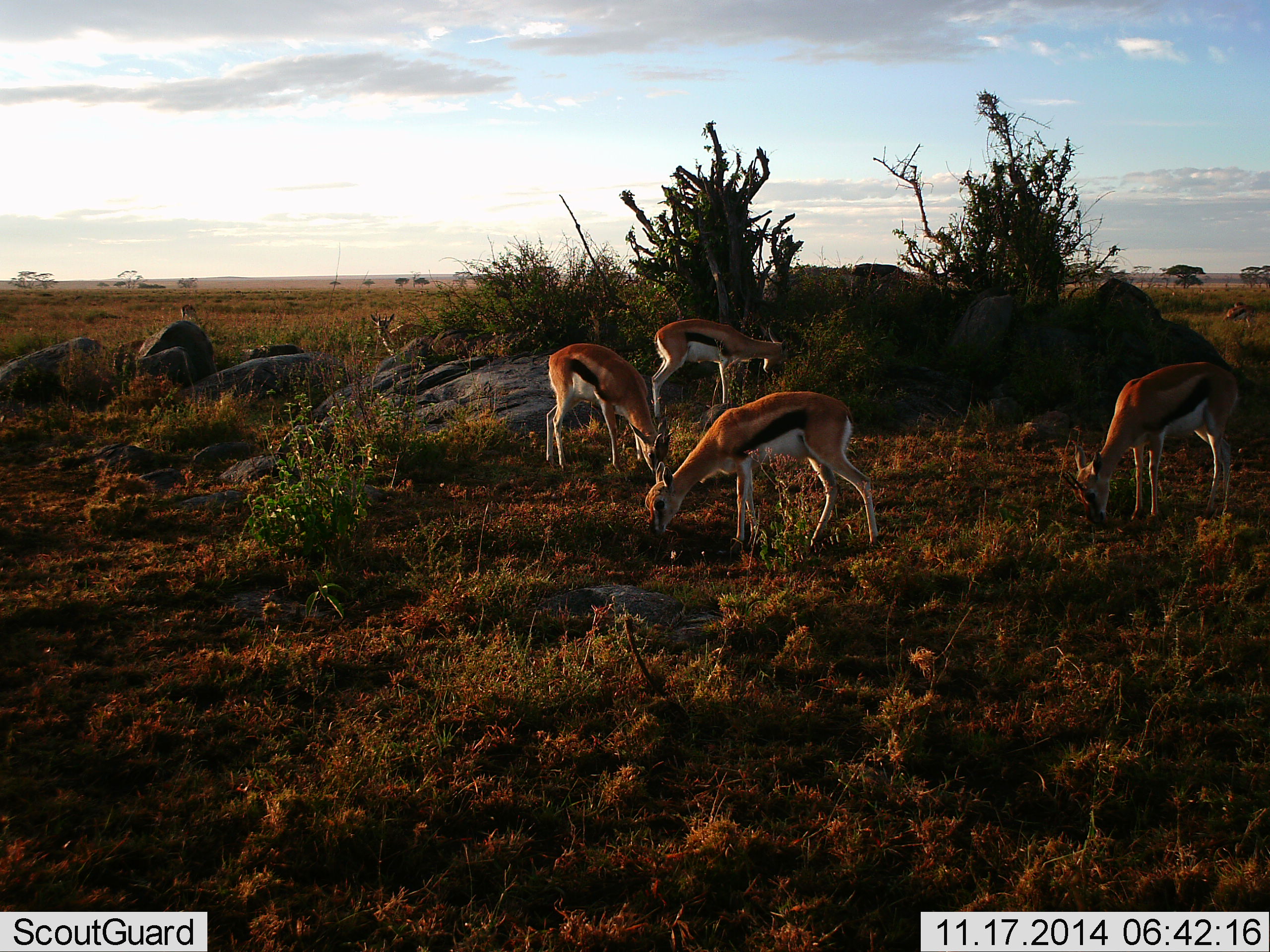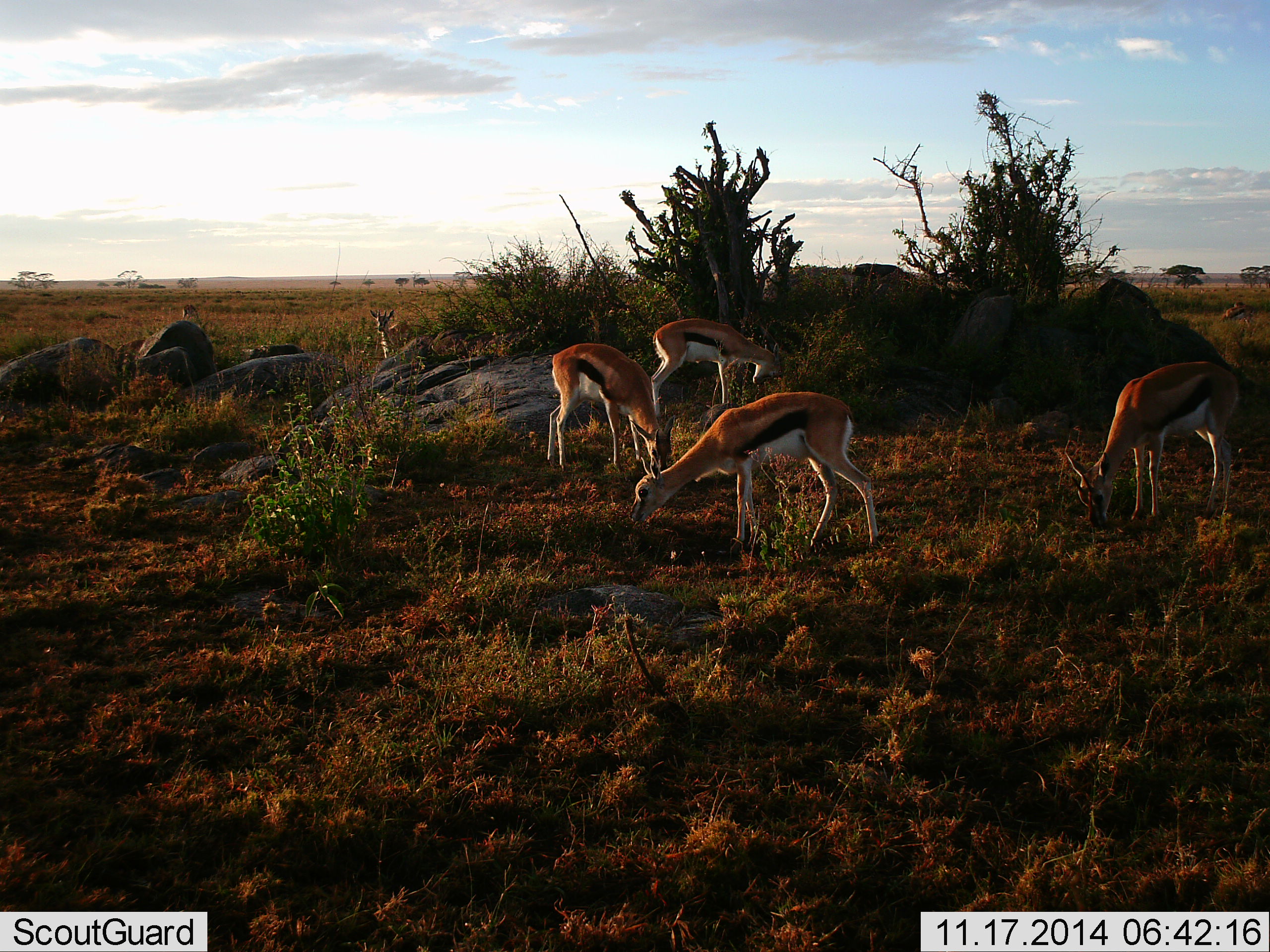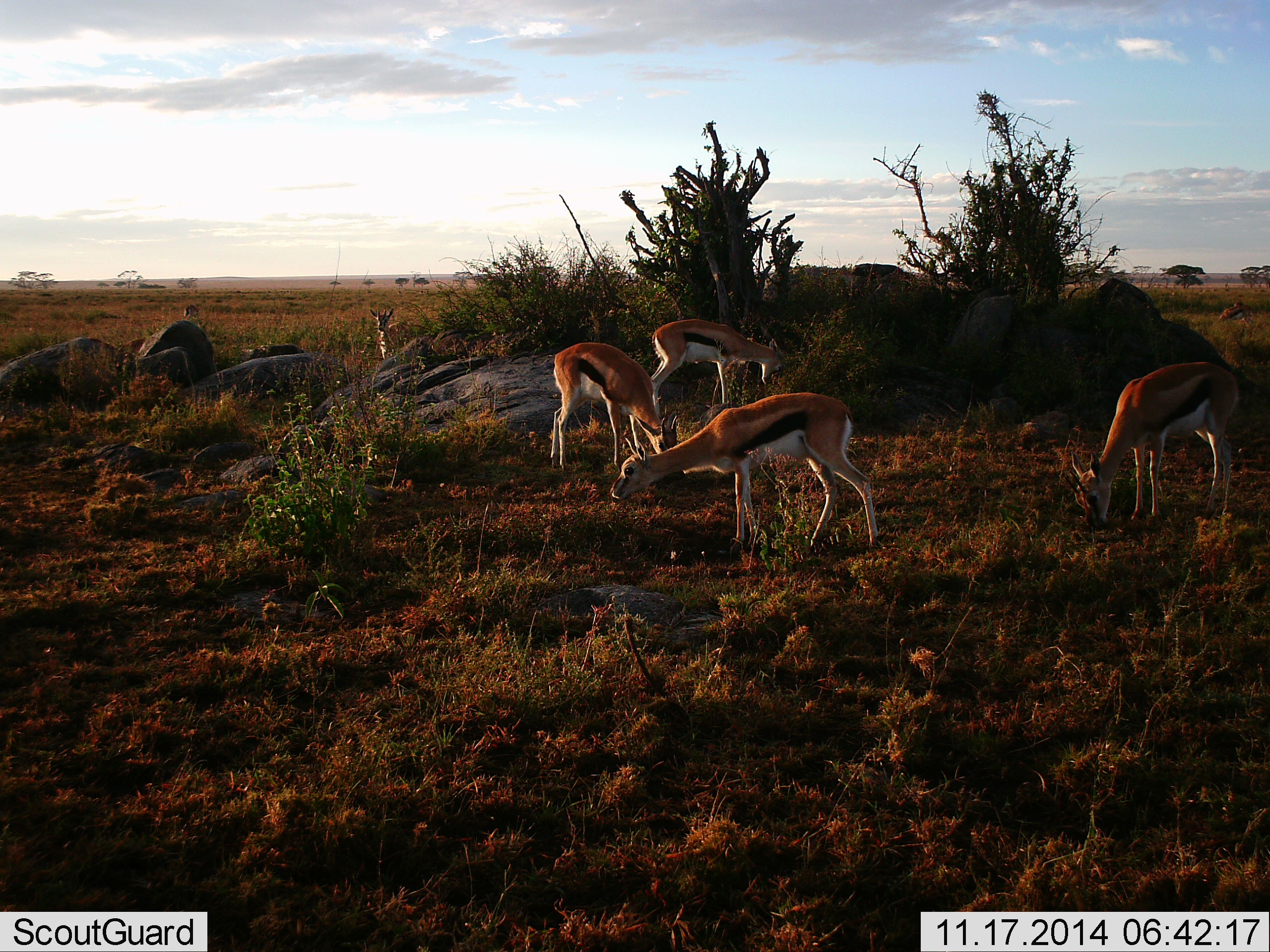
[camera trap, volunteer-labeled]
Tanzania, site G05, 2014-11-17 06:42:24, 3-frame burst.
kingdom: Animalia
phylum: Chordata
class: Mammalia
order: Artiodactyla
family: Bovidae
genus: Eudorcas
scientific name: Eudorcas thomsonii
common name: thomson's gazelle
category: gazellethomsons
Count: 5.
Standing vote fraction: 30%.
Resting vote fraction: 0%.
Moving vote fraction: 0%.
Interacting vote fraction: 0%.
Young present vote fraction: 0%.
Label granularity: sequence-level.